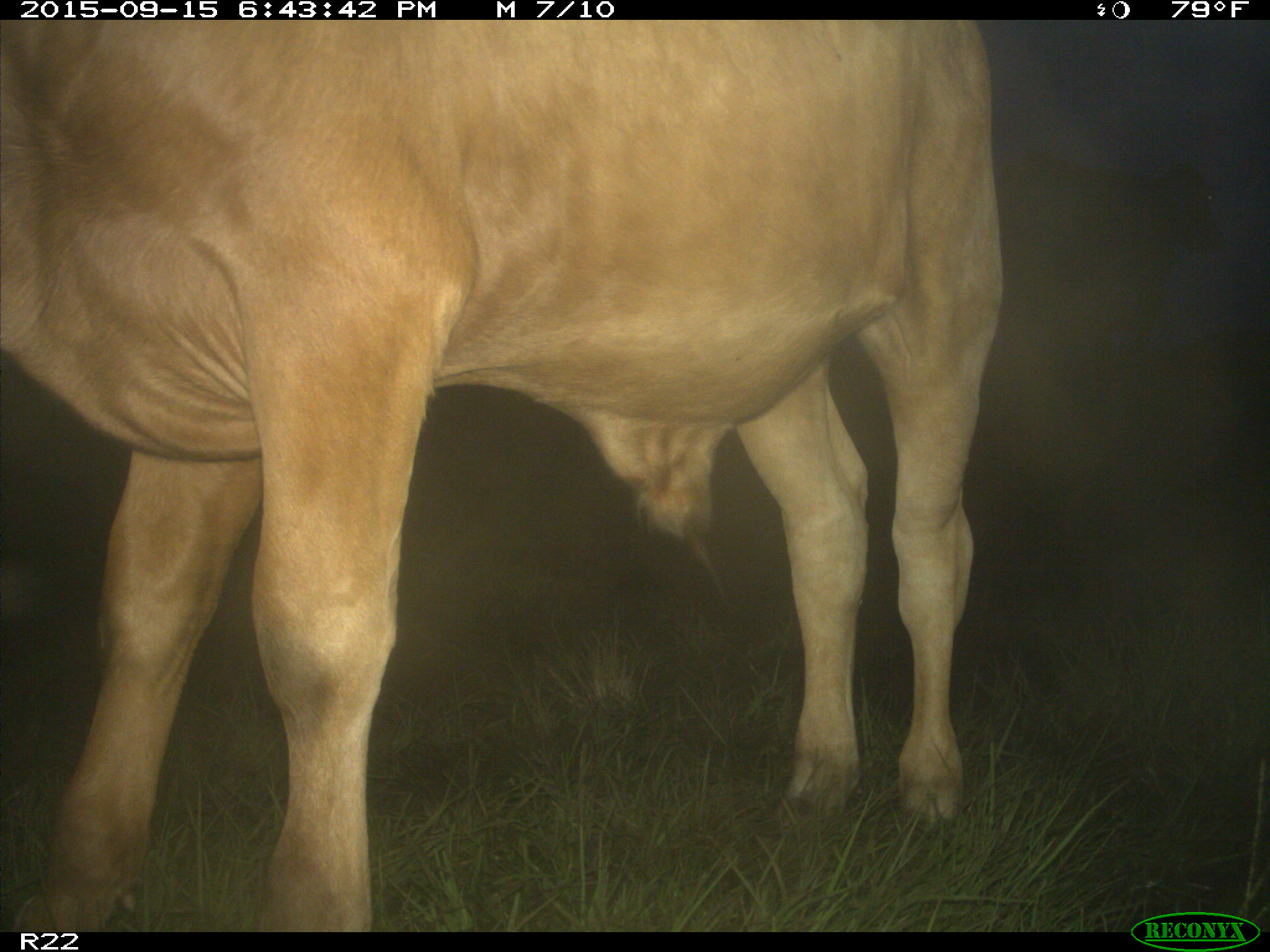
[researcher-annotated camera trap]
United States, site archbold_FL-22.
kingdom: Animalia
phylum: Chordata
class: Mammalia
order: Artiodactyla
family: Bovidae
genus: Bos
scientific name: Bos taurus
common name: domestic cow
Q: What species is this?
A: Bos taurus (domestic cow).